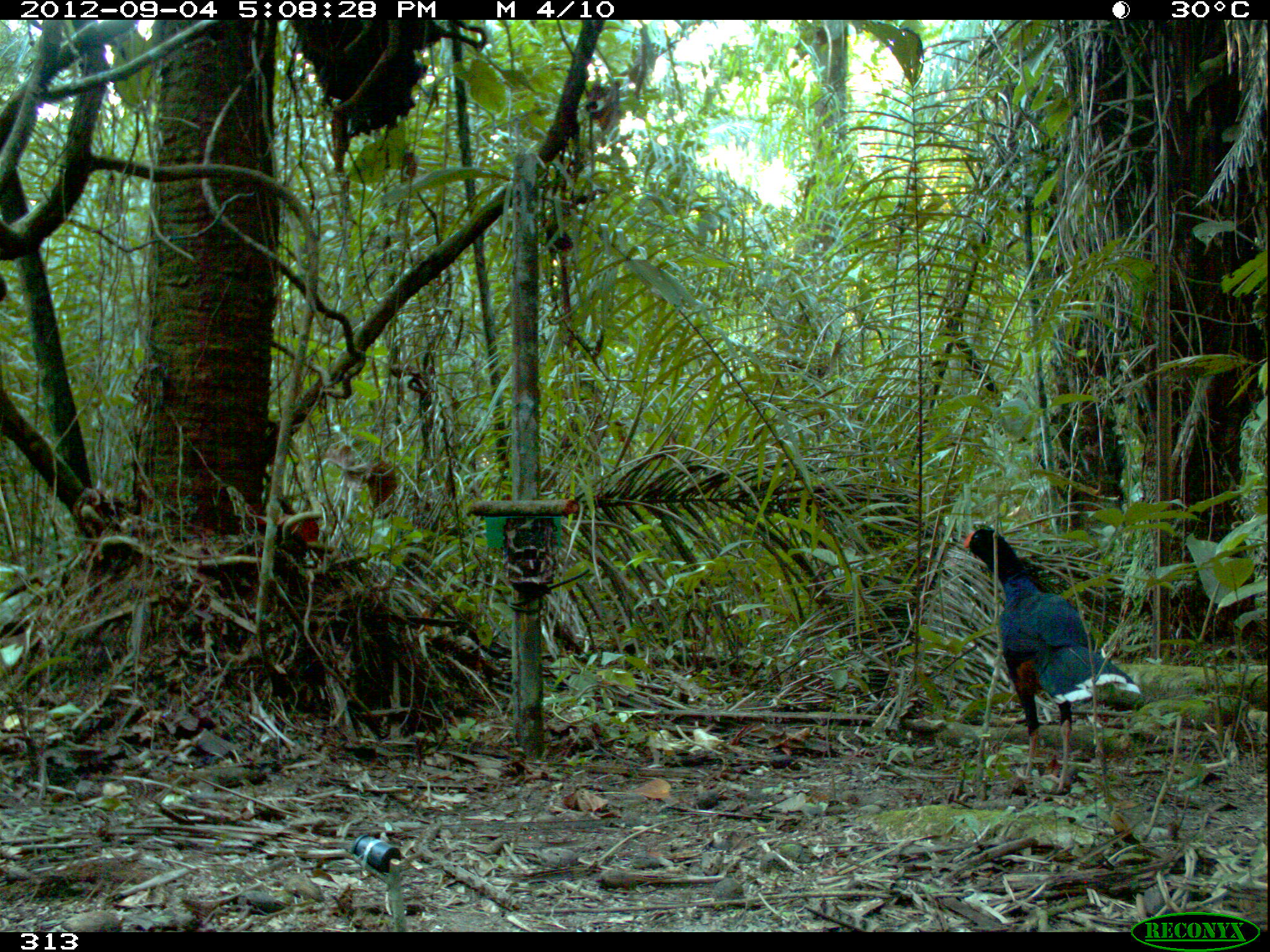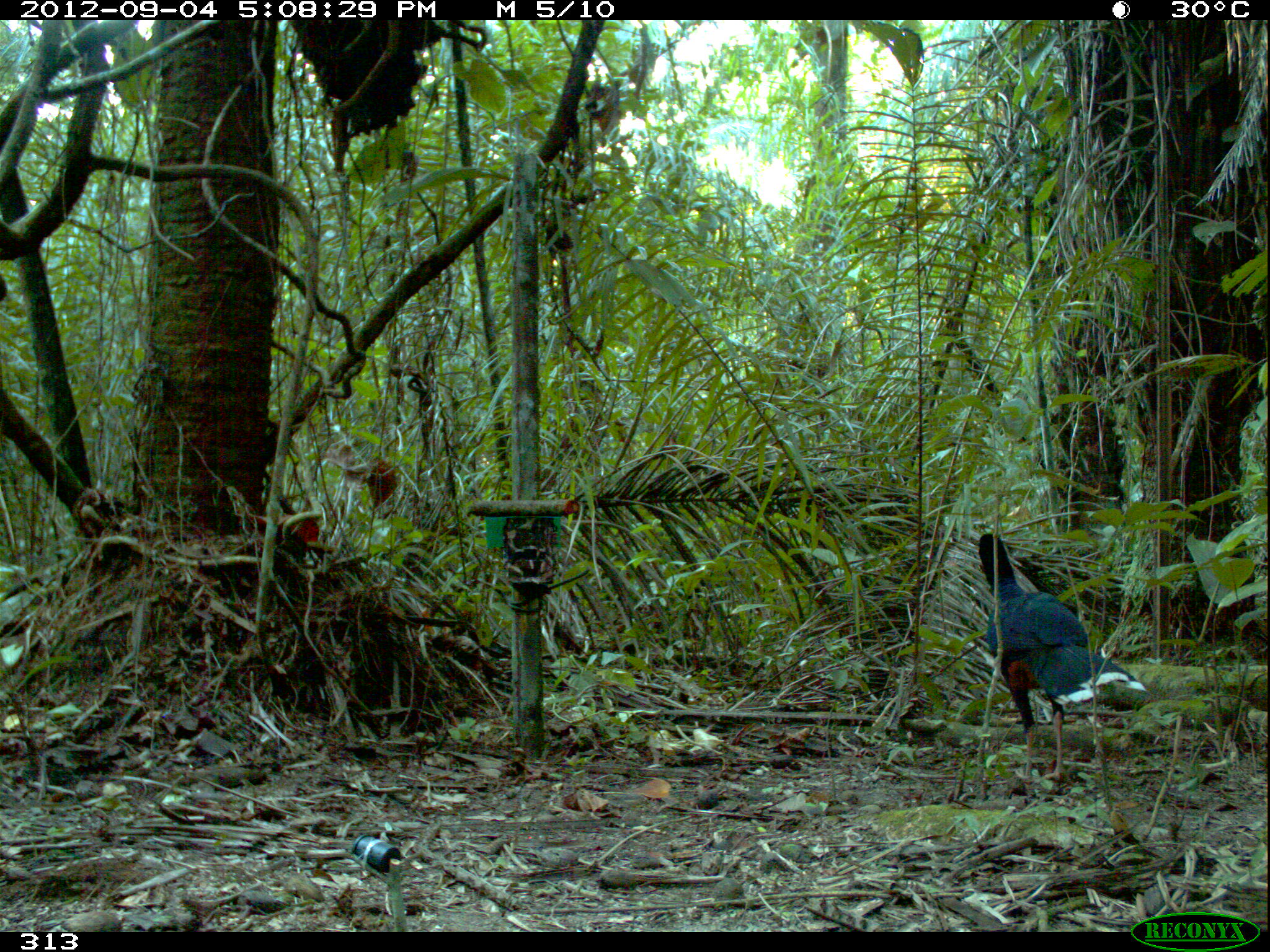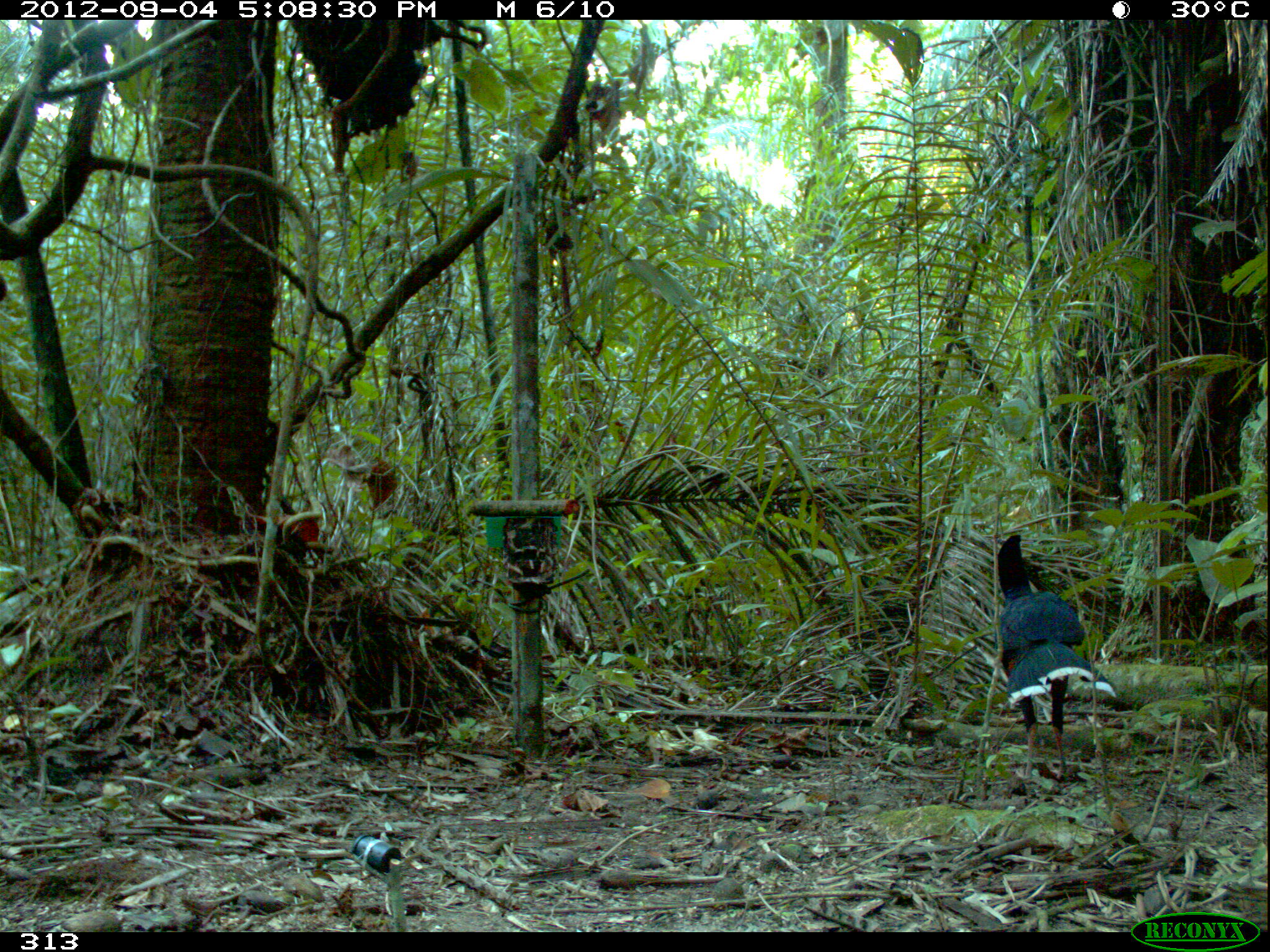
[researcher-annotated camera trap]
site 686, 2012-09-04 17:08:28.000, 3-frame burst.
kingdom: Animalia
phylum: Chordata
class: Aves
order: Galliformes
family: Cracidae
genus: Mitu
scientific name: Mitu tuberosum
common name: razor-billed curassow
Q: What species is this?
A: Mitu tuberosum (razor-billed curassow).